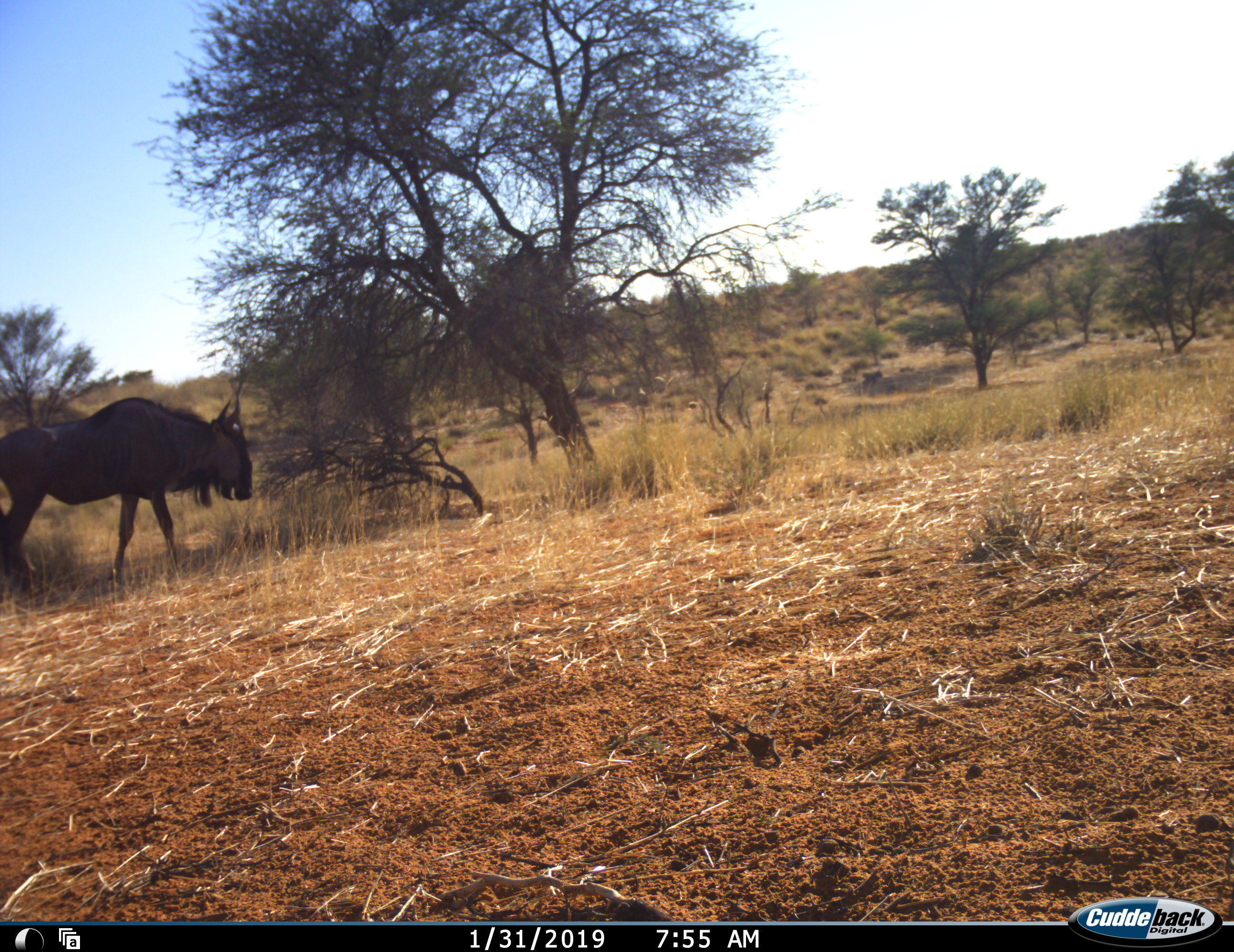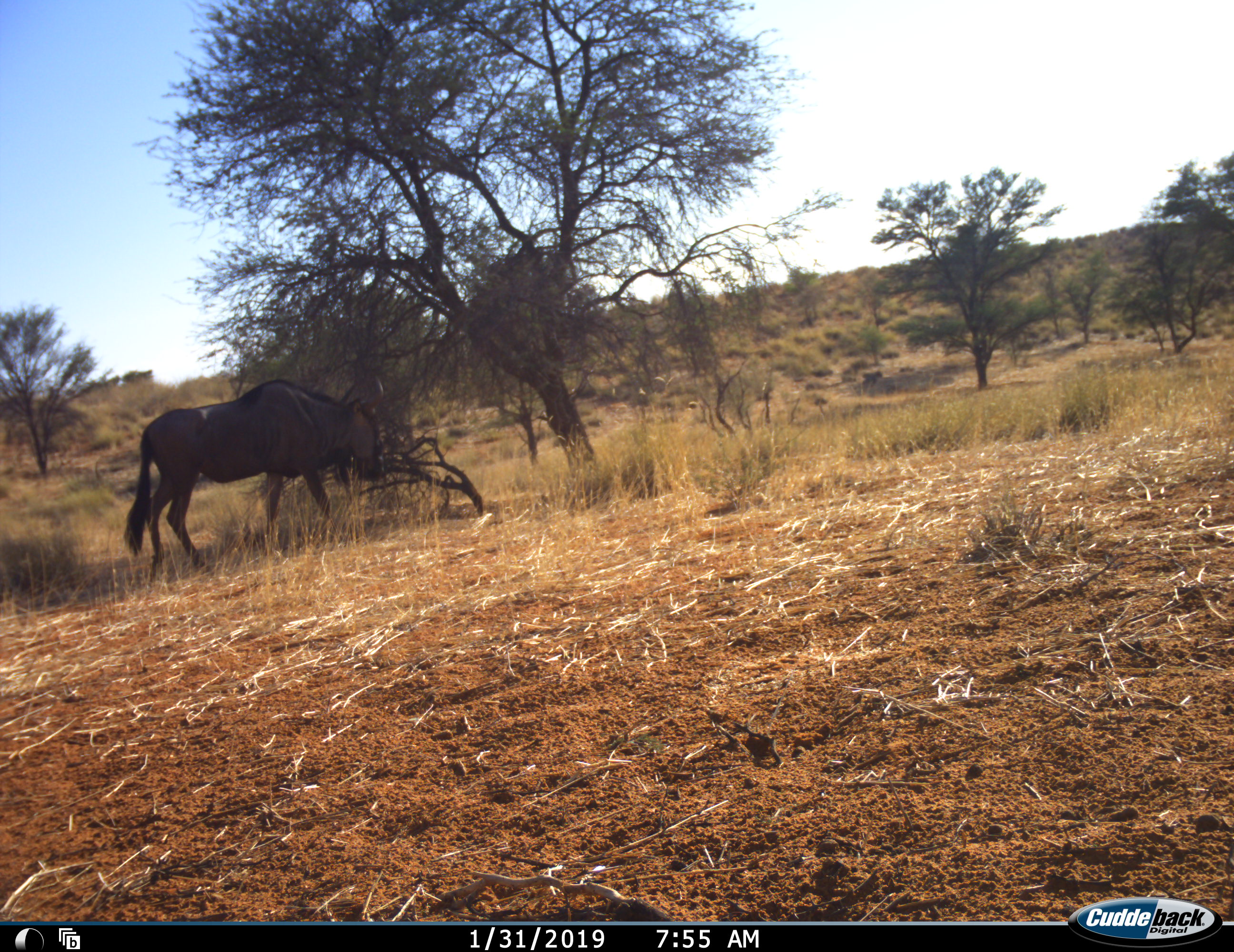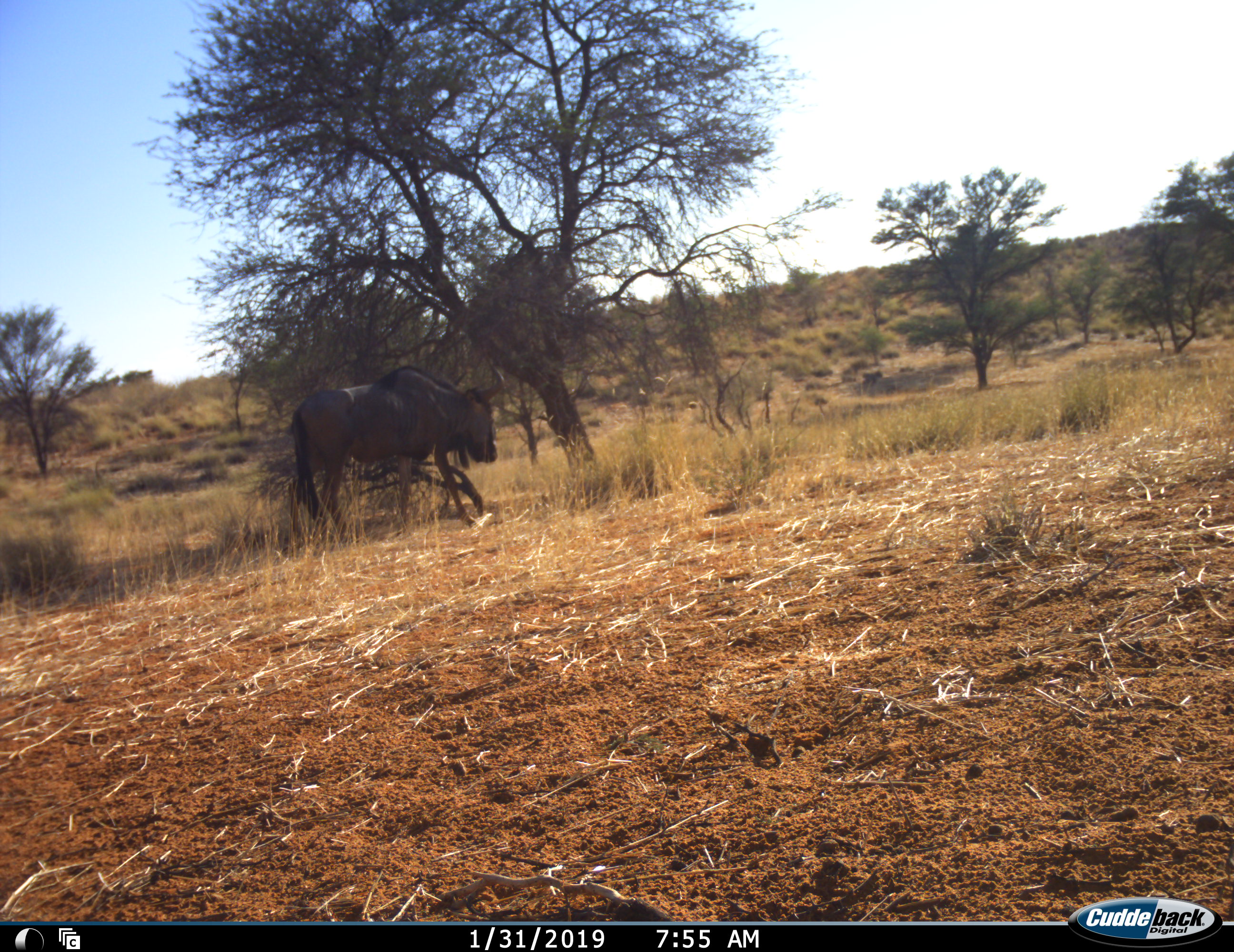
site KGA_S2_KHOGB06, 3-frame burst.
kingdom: Animalia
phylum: Chordata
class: Mammalia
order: Artiodactyla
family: Bovidae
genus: Connochaetes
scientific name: Connochaetes taurinus taurinus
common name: blue wildebeest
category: wildebeestblue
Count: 1.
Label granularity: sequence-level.